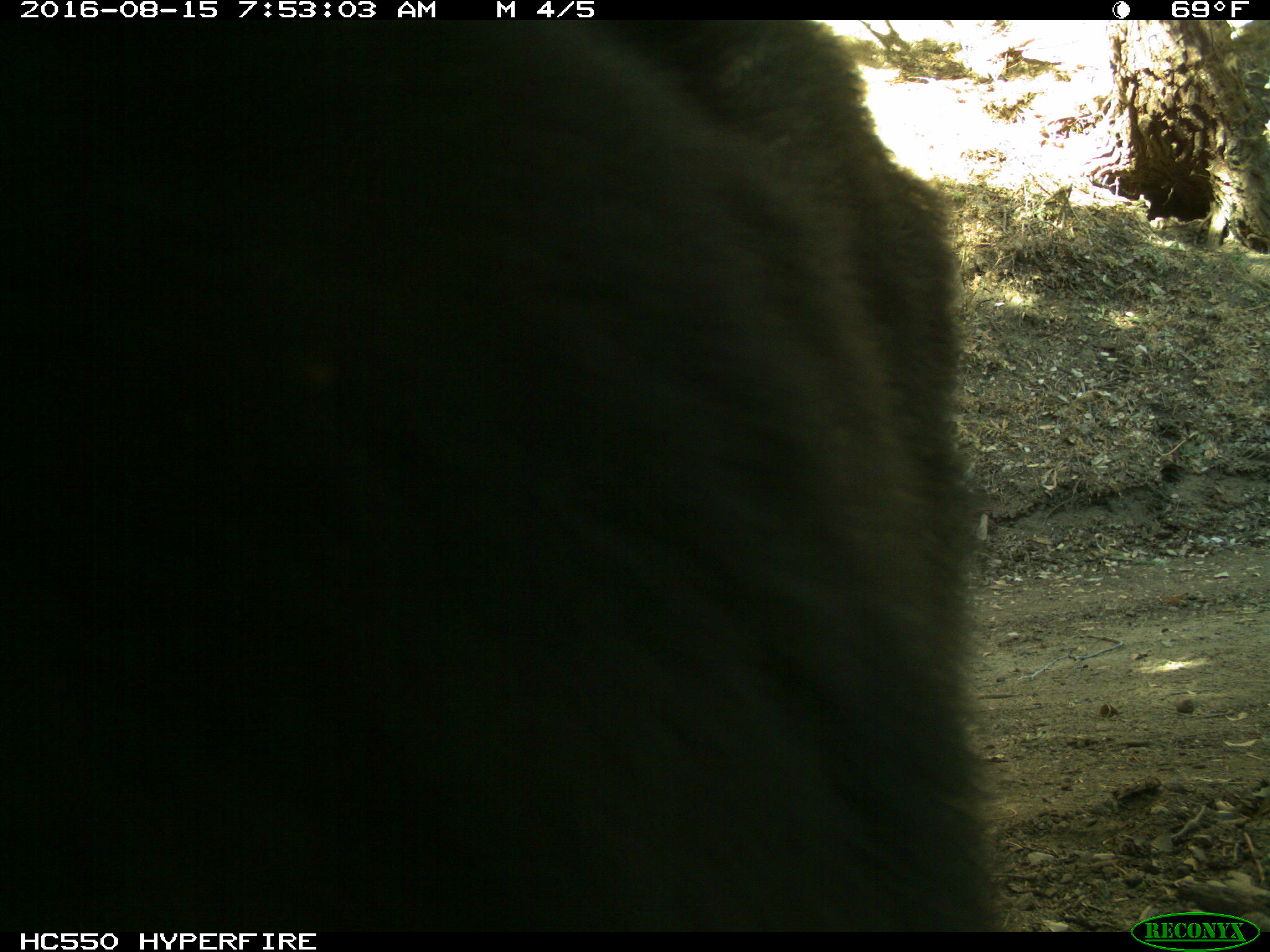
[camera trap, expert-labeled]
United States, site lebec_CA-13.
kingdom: Animalia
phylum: Chordata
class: Mammalia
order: Carnivora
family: Ursidae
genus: Ursus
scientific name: Ursus americanus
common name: american black bear